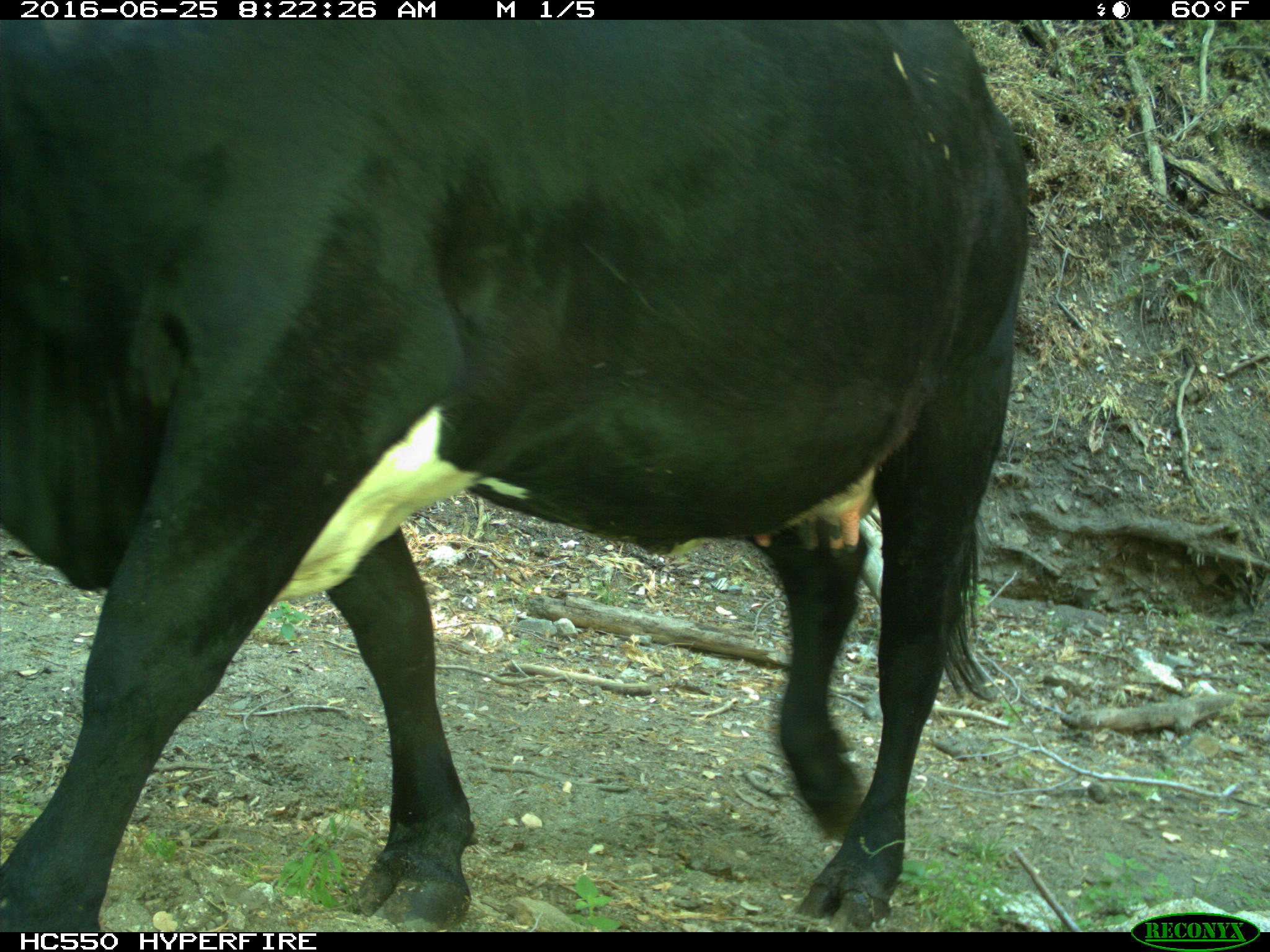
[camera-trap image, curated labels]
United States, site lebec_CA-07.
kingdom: Animalia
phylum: Chordata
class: Mammalia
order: Artiodactyla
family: Bovidae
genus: Bos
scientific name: Bos taurus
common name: domestic cow